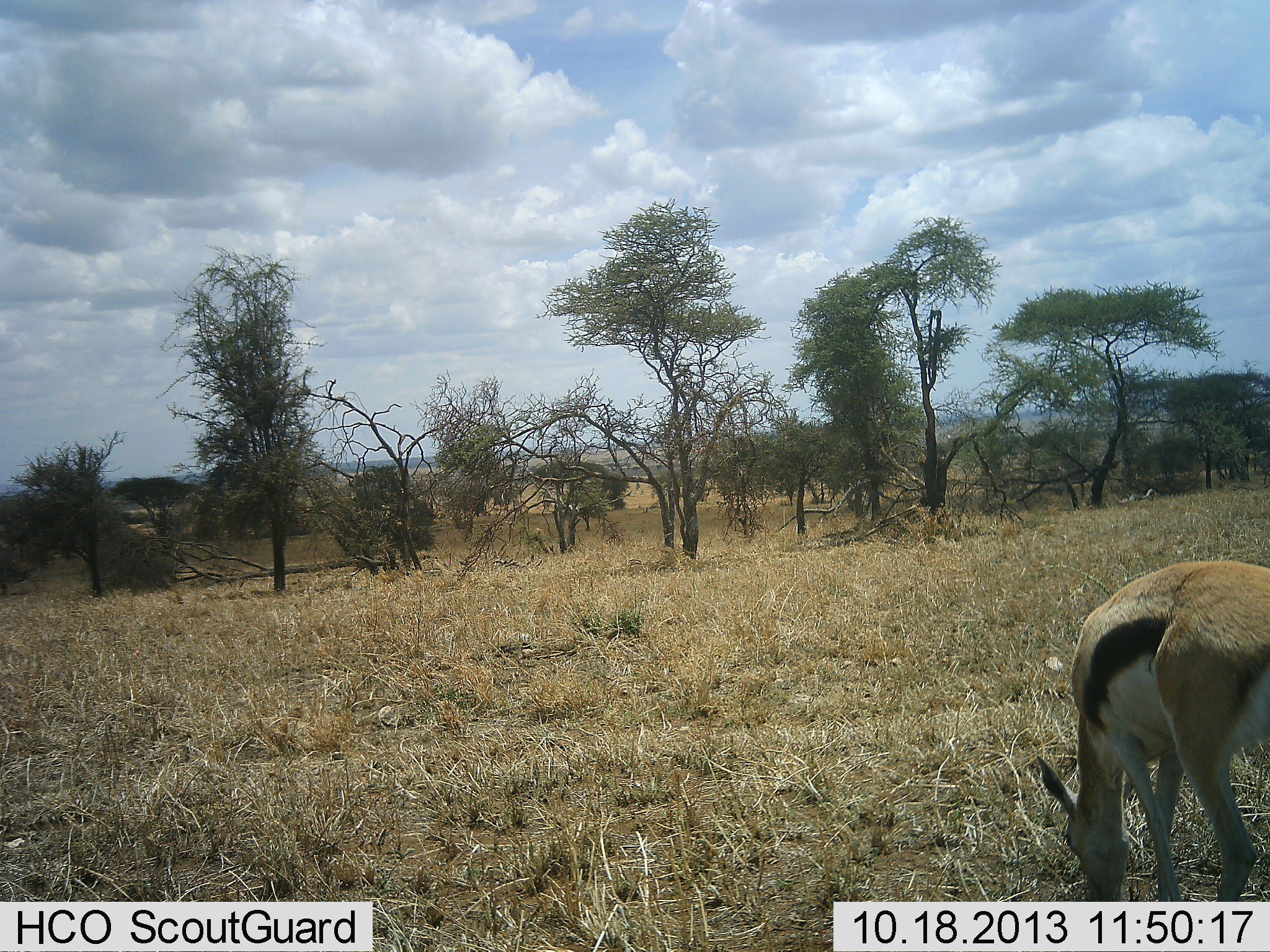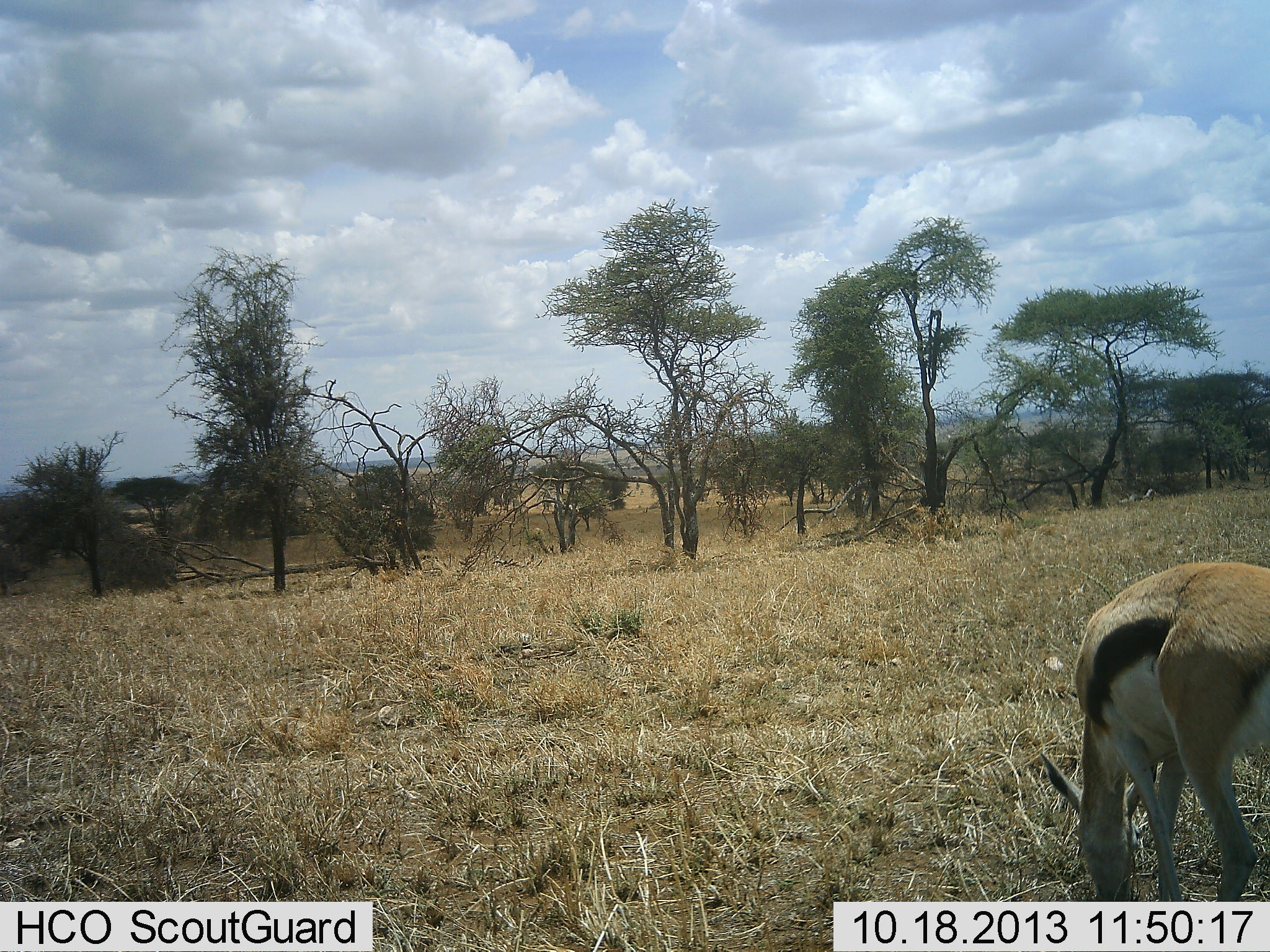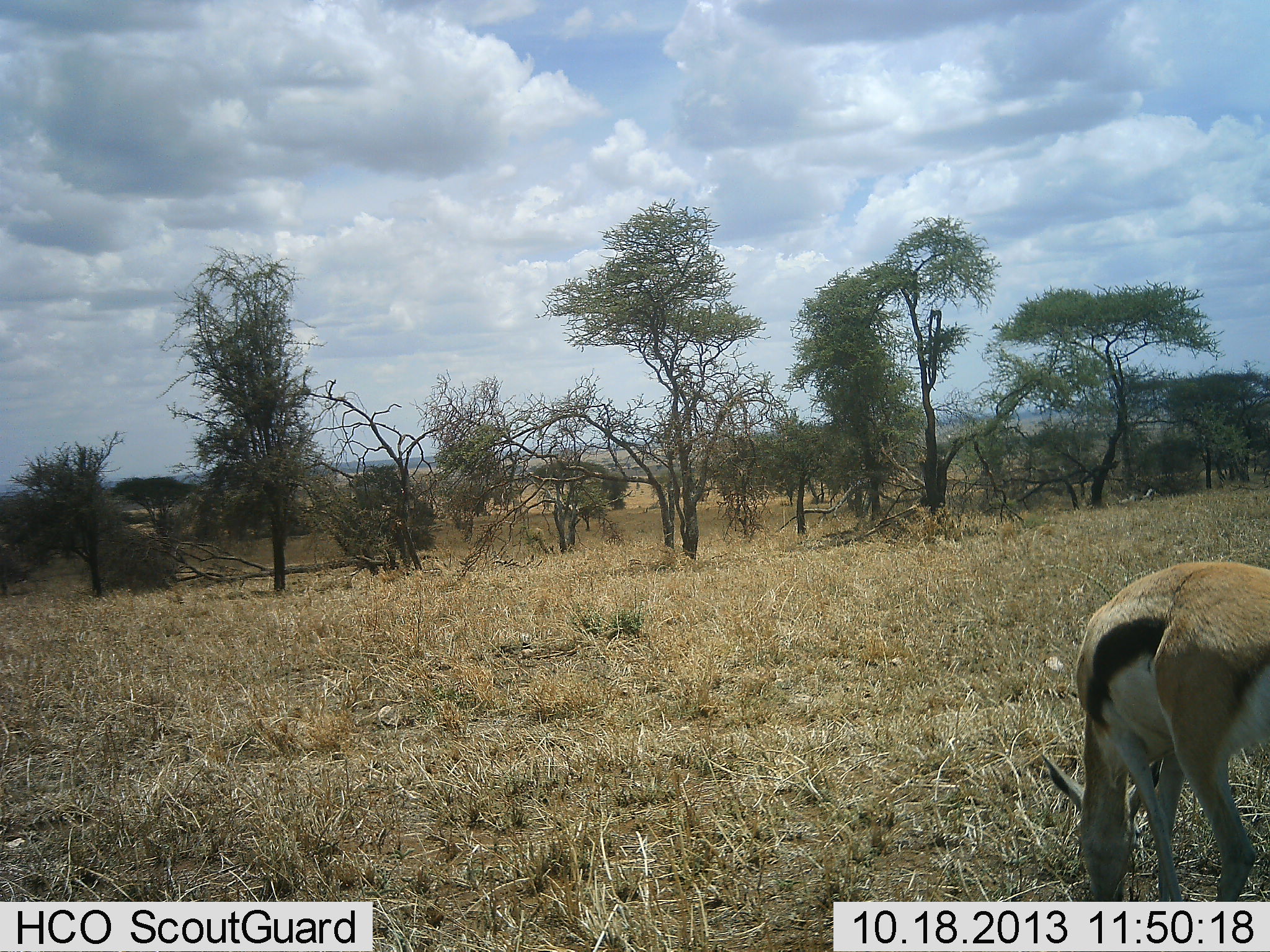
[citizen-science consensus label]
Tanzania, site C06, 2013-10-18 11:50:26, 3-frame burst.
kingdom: Animalia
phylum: Chordata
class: Mammalia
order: Artiodactyla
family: Bovidae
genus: Eudorcas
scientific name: Eudorcas thomsonii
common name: thomson's gazelle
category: gazellethomsons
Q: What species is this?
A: Gazellethomsons (thomson's gazelle) (Eudorcas thomsonii).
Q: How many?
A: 1.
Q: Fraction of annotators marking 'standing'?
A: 20%.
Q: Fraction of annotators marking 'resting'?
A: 0%.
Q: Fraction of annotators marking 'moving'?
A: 0%.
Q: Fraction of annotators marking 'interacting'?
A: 0%.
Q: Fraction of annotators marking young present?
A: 0%.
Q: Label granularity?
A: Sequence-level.